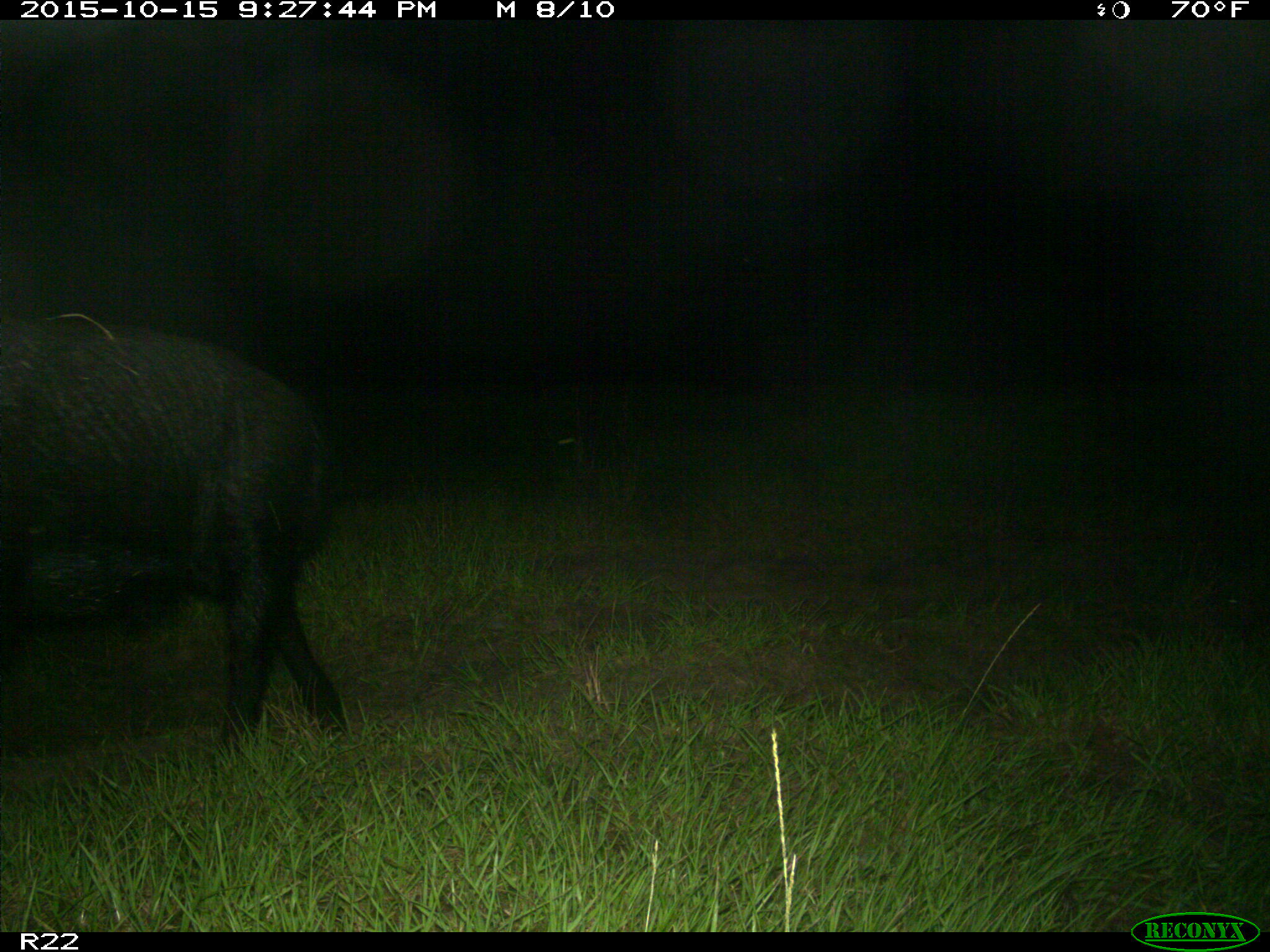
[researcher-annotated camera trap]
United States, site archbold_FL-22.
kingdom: Animalia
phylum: Chordata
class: Mammalia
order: Artiodactyla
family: Suidae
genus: Sus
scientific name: Sus scrofa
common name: wild boar